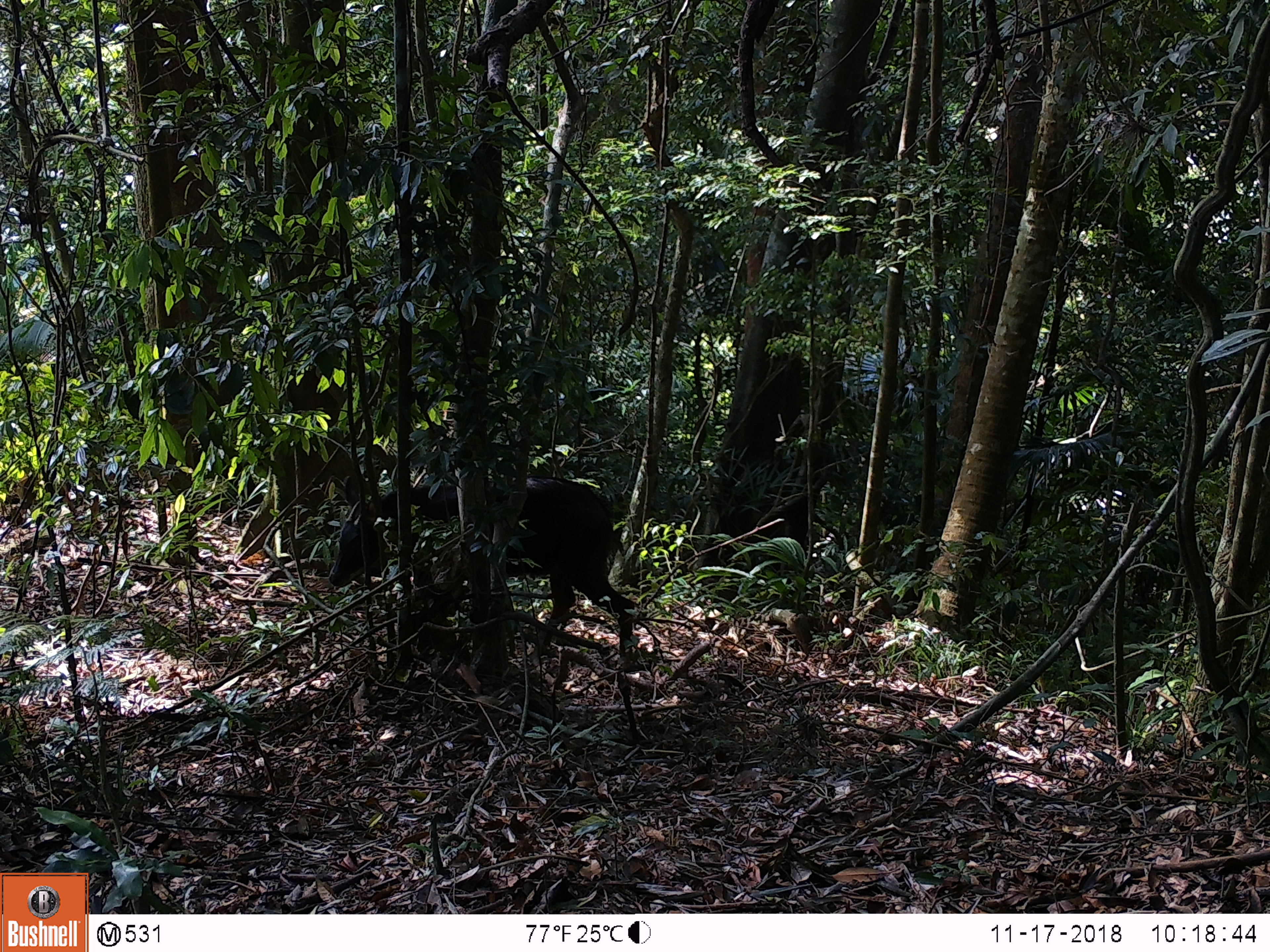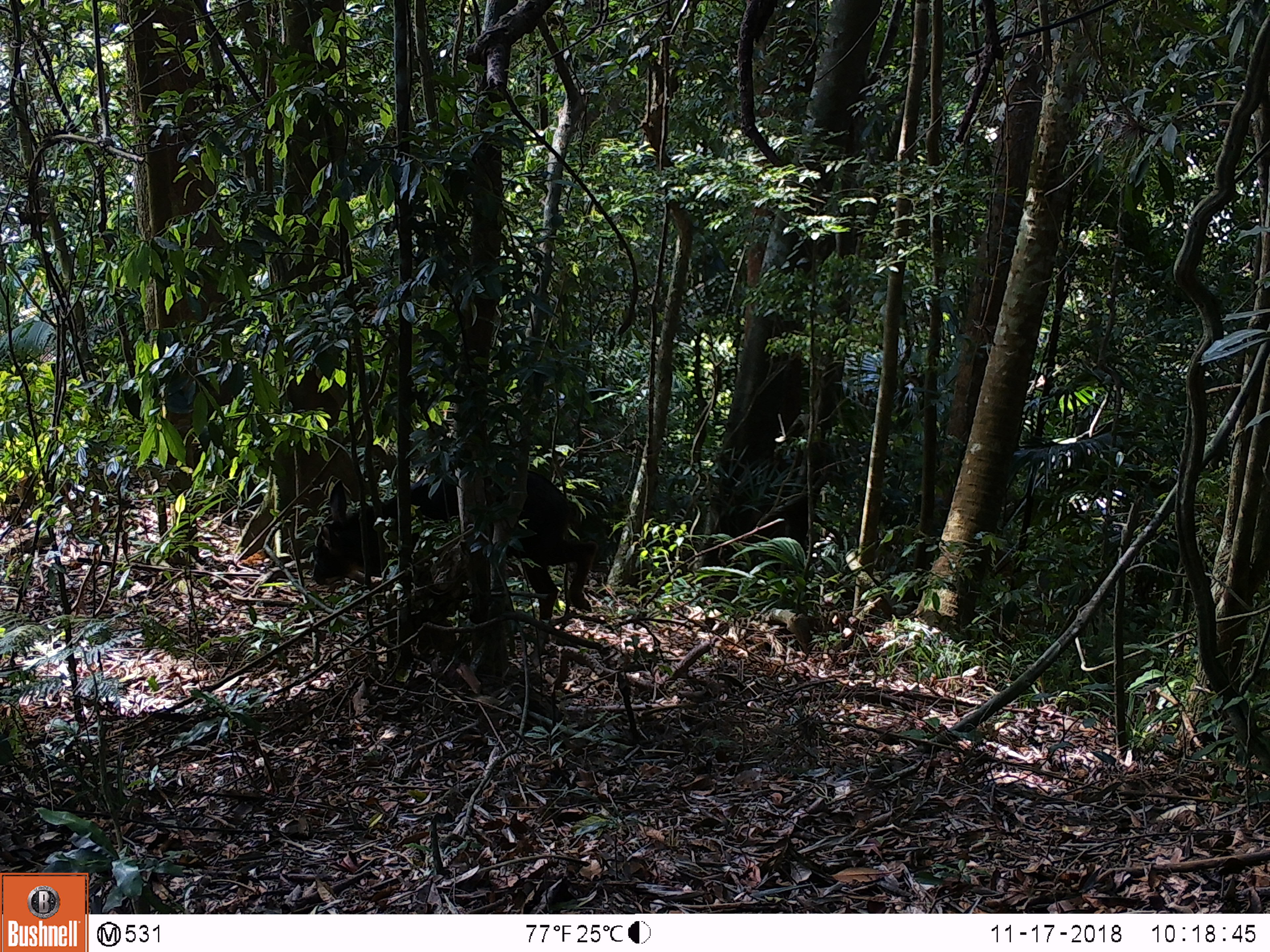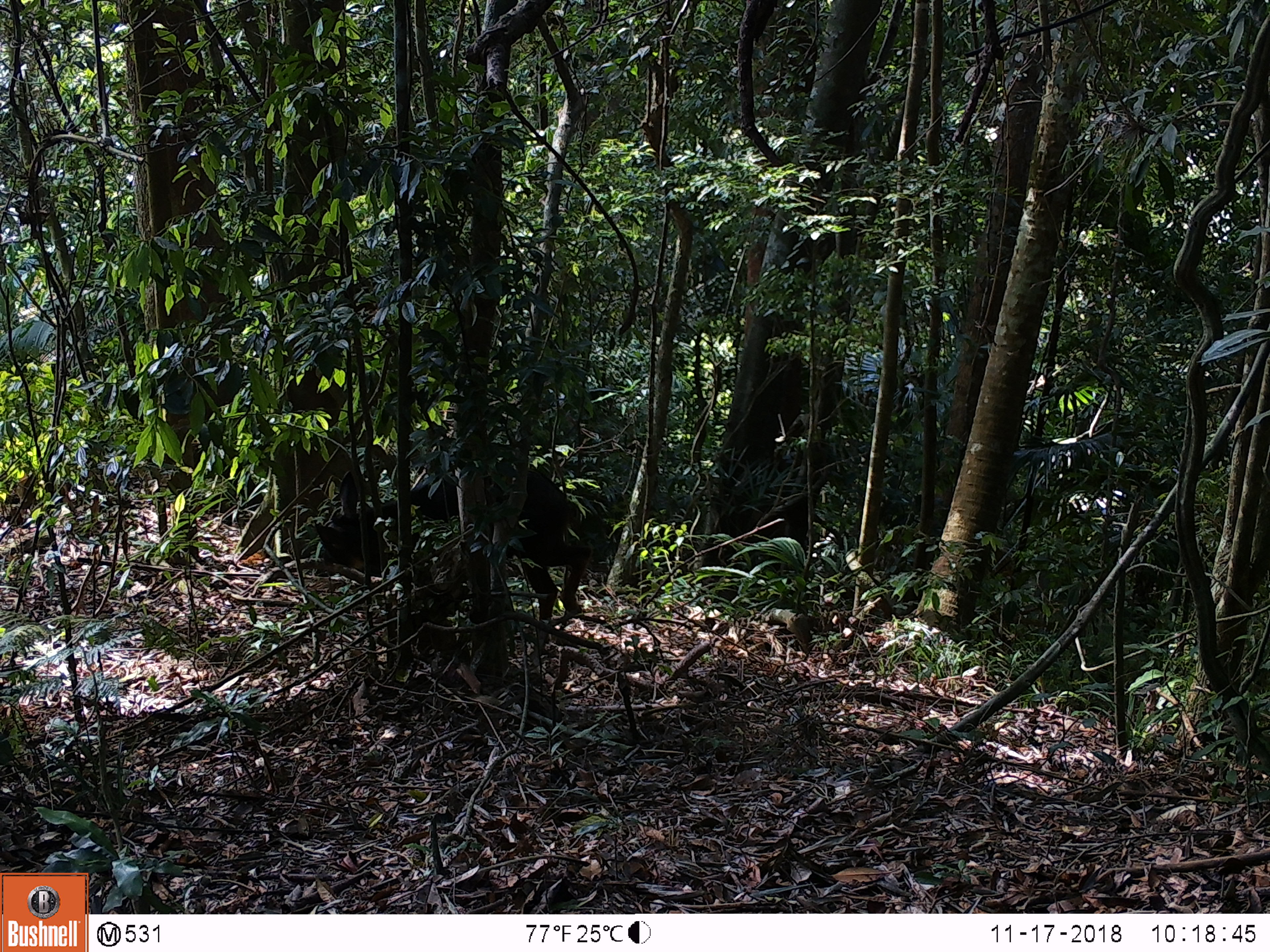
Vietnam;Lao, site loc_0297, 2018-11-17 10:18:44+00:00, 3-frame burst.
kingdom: Animalia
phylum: Chordata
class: Mammalia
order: Artiodactyla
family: Bovidae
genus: Capricornis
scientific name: Capricornis sumatraensis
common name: chinese serow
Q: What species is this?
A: Chinese serow (Capricornis sumatraensis).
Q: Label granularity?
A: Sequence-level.